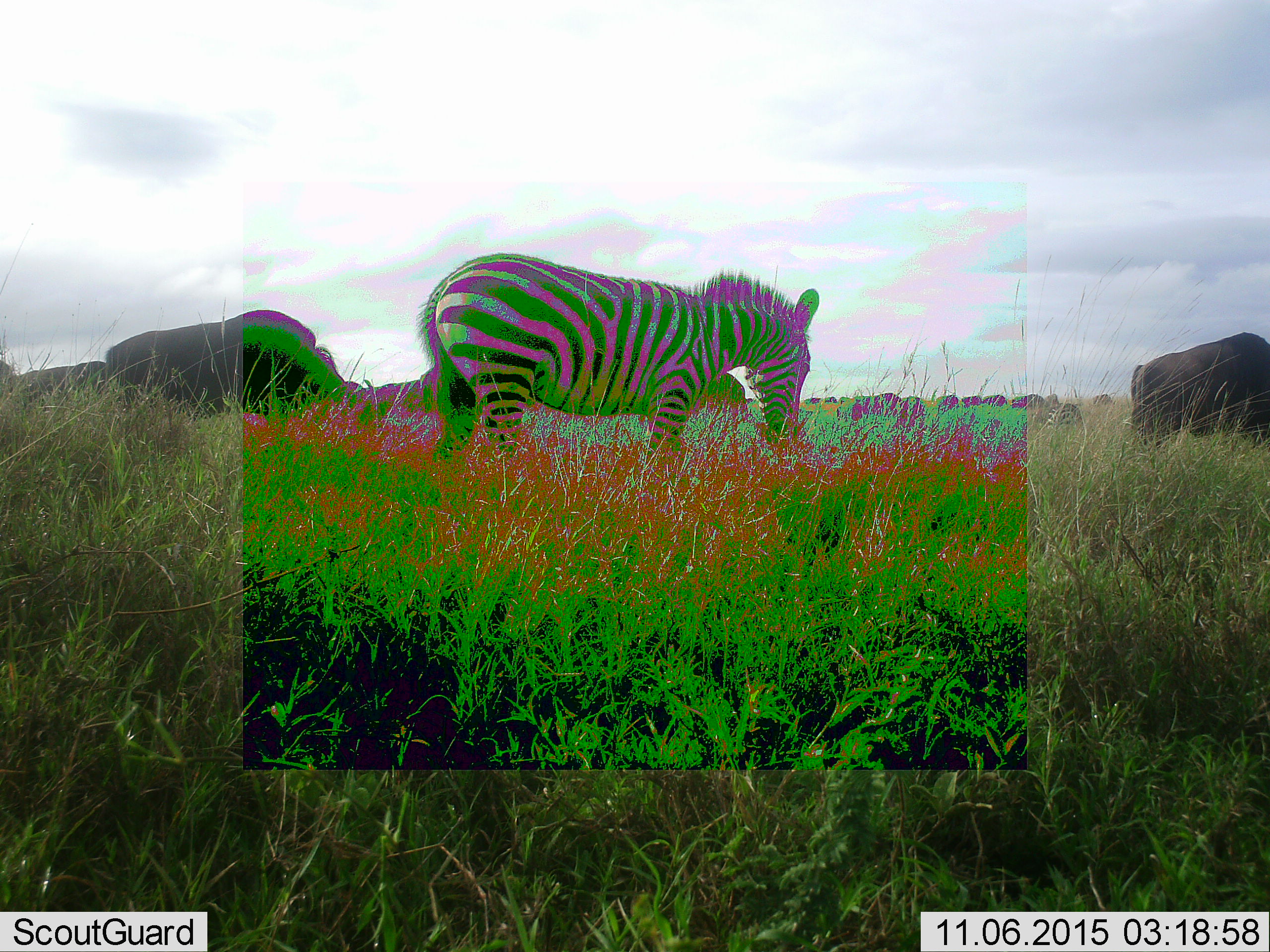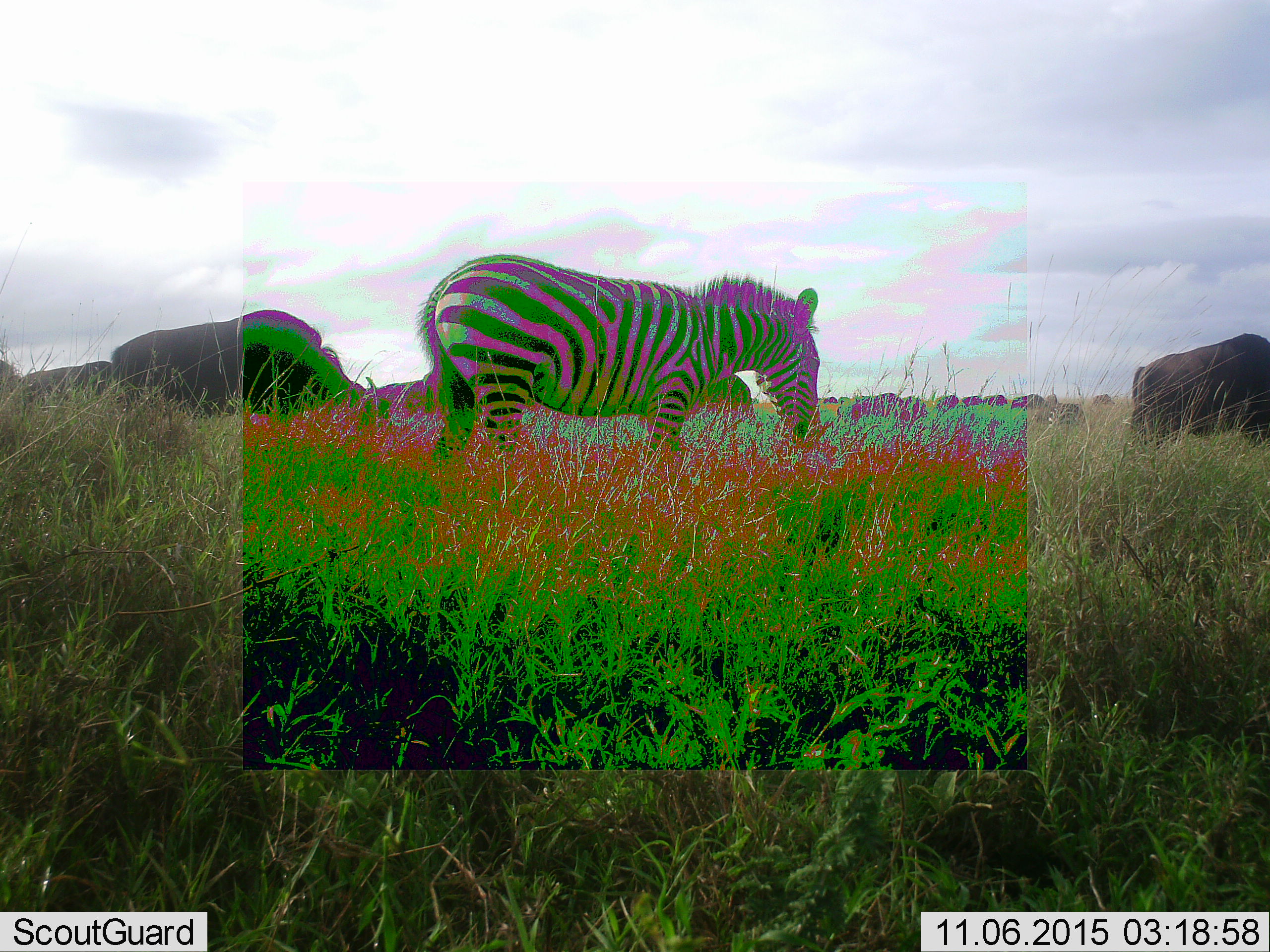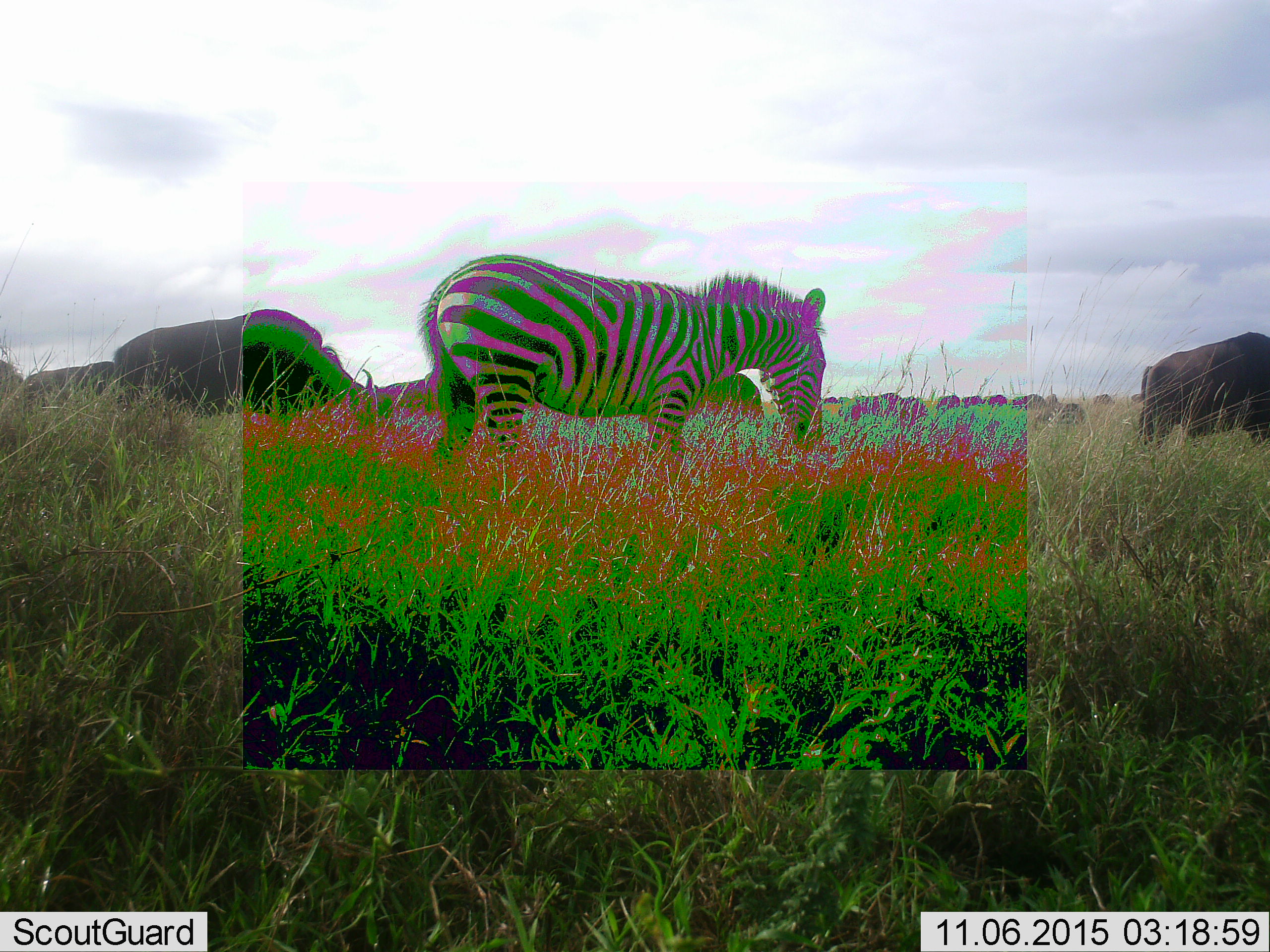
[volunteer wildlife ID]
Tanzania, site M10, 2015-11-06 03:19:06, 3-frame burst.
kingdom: Animalia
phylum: Chordata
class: Mammalia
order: Artiodactyla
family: Bovidae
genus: Connochaetes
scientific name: Connochaetes taurinus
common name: blue wildebeest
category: wildebeest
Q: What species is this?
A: Wildebeest (blue wildebeest) (Connochaetes taurinus).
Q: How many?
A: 11-50.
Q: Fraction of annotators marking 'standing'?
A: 25%.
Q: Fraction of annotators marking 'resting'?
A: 0%.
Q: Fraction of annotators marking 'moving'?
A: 50%.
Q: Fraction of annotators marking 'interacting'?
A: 25%.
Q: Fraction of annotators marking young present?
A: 25%.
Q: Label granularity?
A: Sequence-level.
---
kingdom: Animalia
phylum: Chordata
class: Mammalia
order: Perissodactyla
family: Equidae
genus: Equus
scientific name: Equus quagga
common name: plains zebra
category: zebra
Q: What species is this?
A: Zebra (plains zebra) (Equus quagga).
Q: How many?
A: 1.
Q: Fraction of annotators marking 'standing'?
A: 40%.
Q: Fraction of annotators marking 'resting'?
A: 0%.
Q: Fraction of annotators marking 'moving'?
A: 30%.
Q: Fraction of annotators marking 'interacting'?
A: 10%.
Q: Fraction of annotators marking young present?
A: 10%.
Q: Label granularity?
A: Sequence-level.